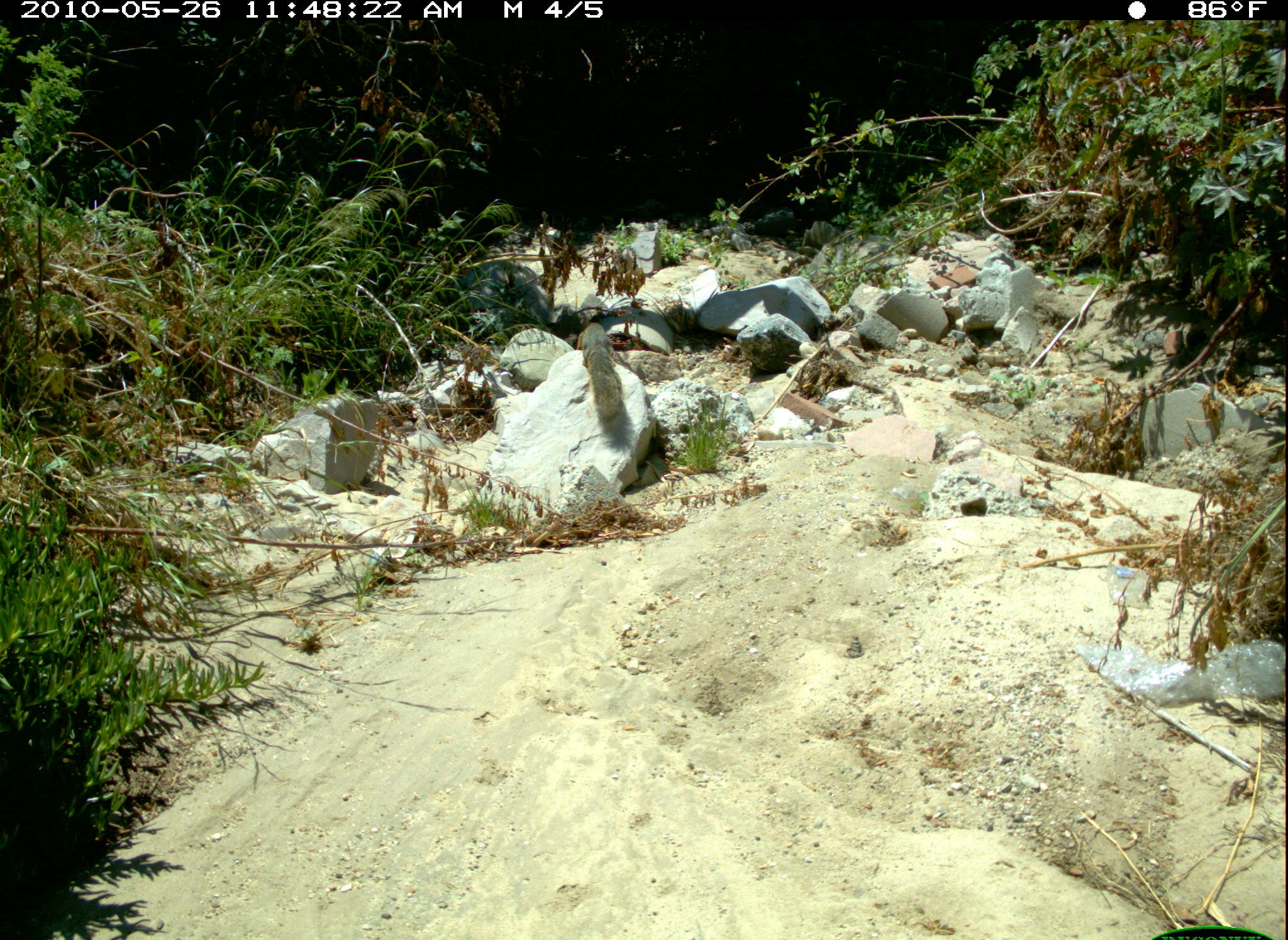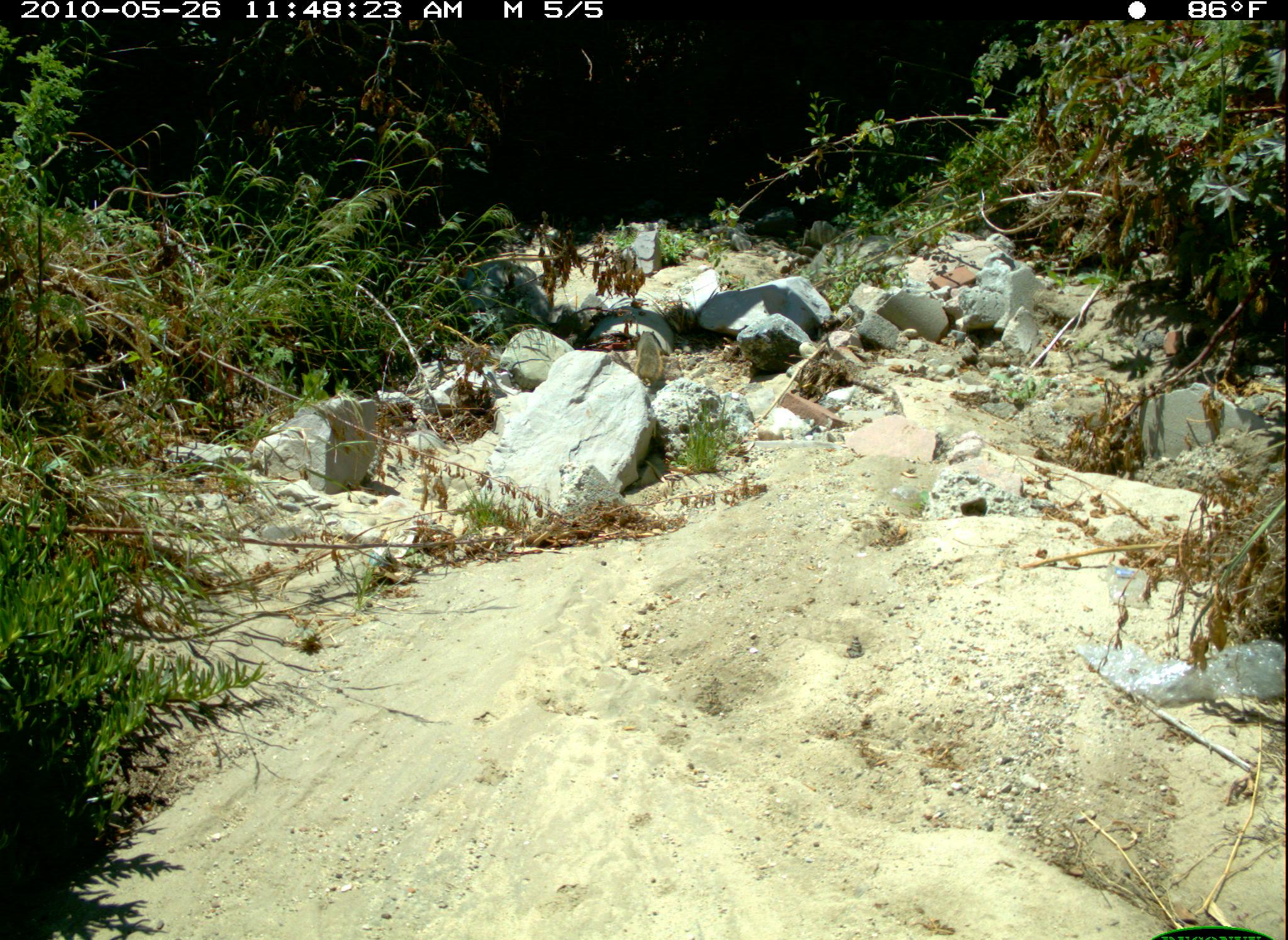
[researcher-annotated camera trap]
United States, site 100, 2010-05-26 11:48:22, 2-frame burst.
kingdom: Animalia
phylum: Chordata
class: Mammalia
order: Rodentia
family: Sciuridae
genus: Sciurus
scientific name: Sciurus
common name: squirrel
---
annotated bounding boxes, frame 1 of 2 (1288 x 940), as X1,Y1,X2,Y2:
squirrel: 573,305,639,443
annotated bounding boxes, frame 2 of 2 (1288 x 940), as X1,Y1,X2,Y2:
squirrel: 630,316,682,402